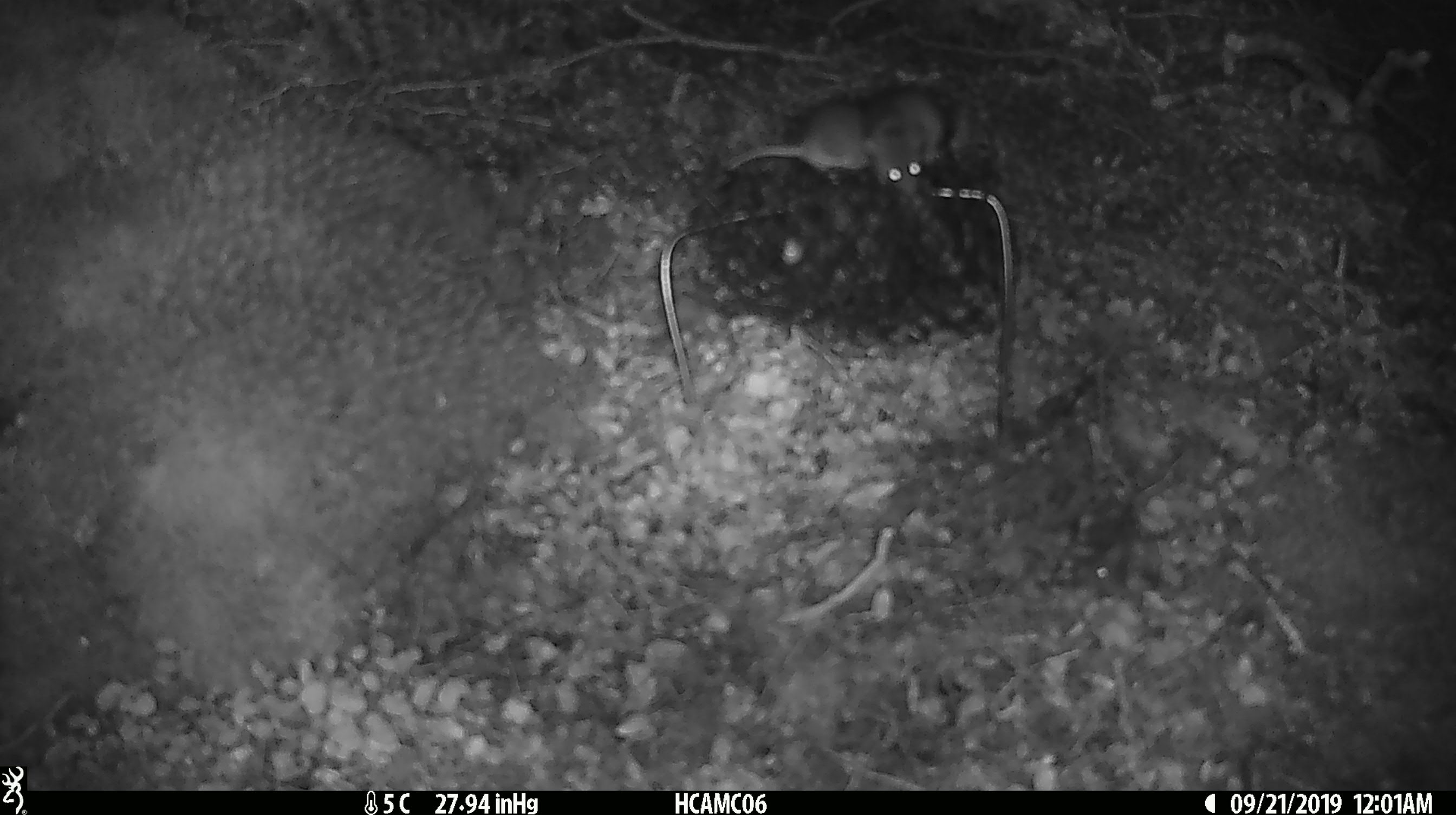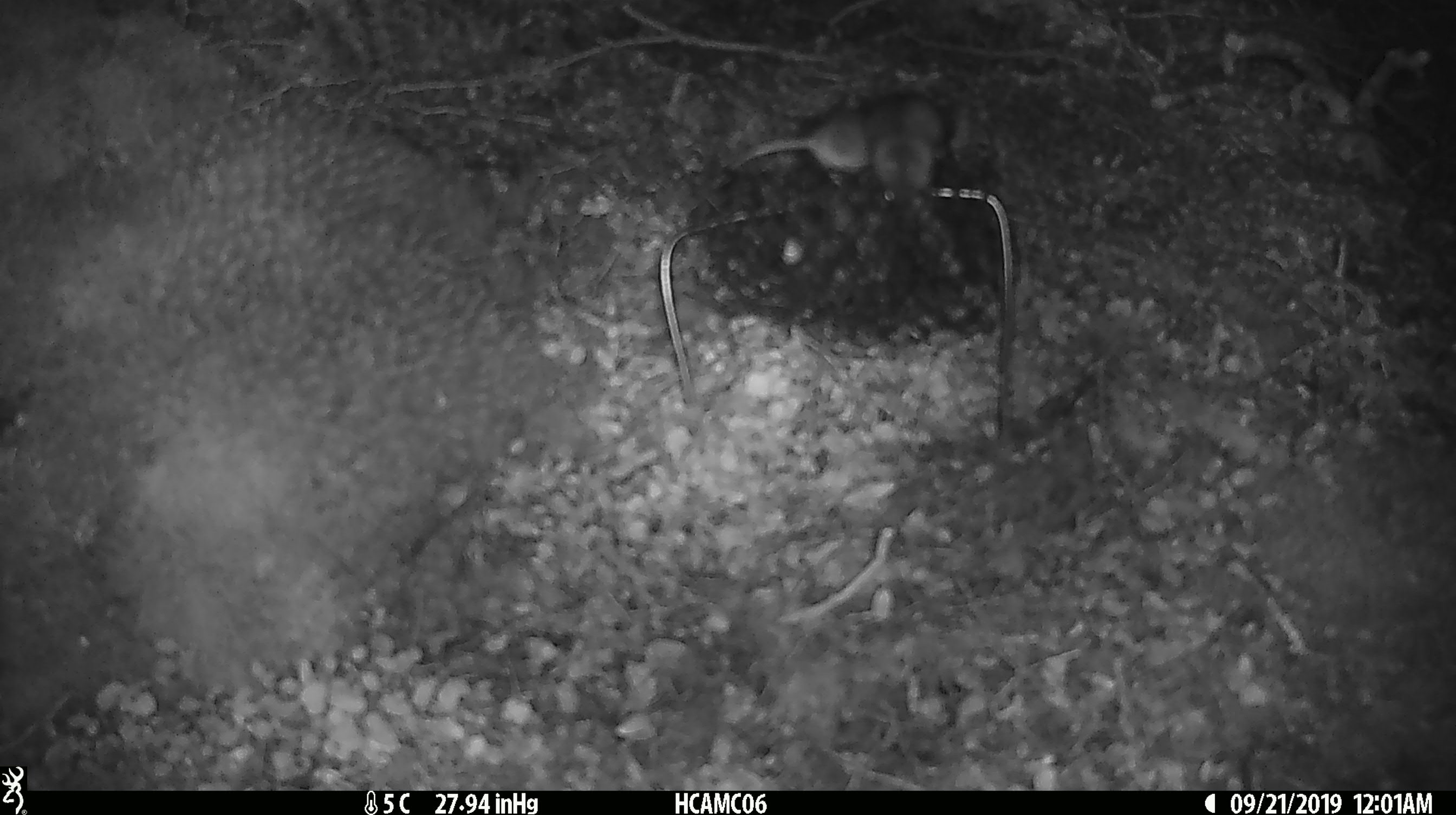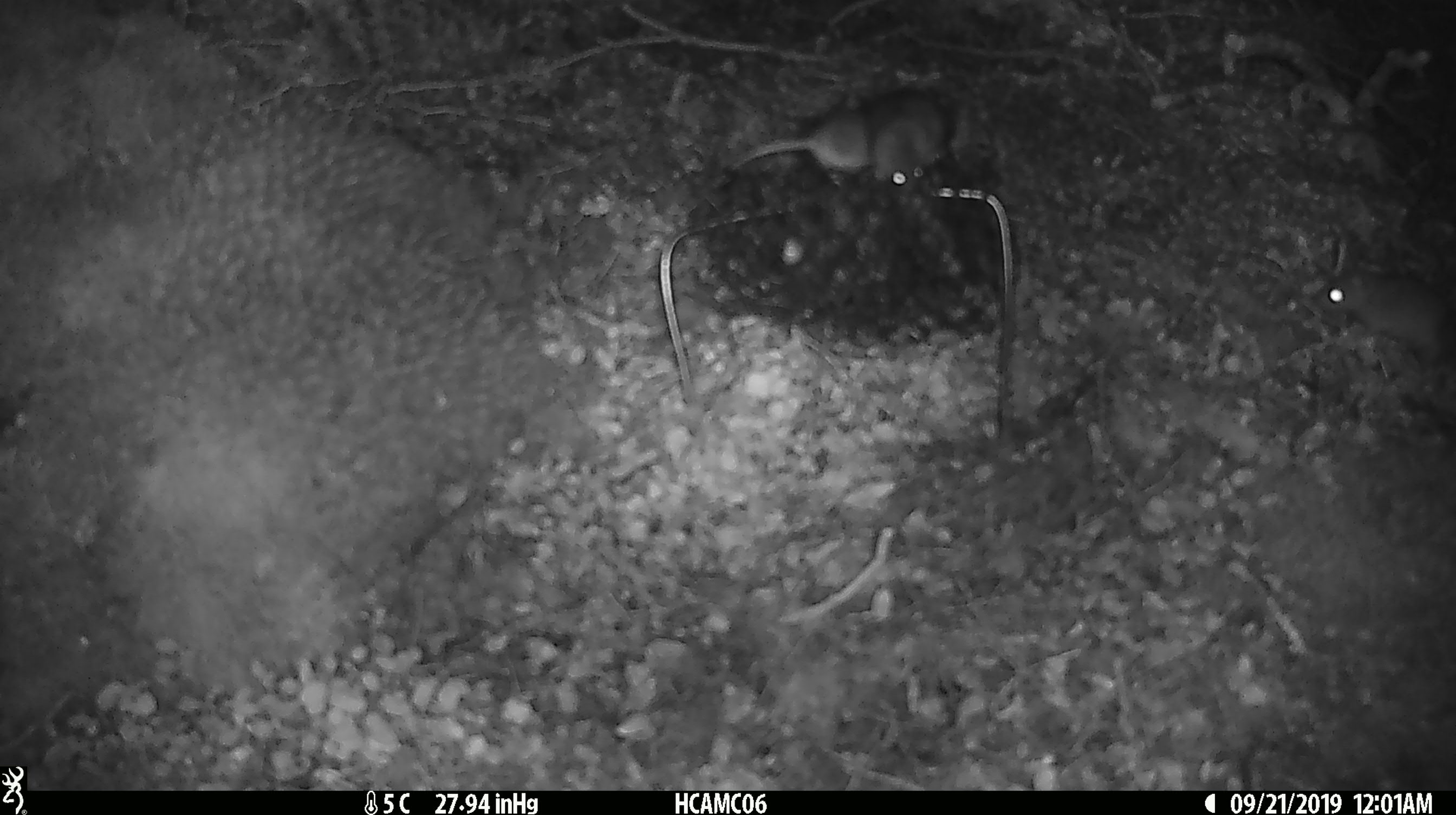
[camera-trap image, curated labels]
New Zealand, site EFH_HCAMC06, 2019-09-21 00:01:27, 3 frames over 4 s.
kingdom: Animalia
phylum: Chordata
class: Mammalia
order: Rodentia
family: Muridae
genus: Mus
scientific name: Mus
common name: mouse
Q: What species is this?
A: Mouse (Mus).